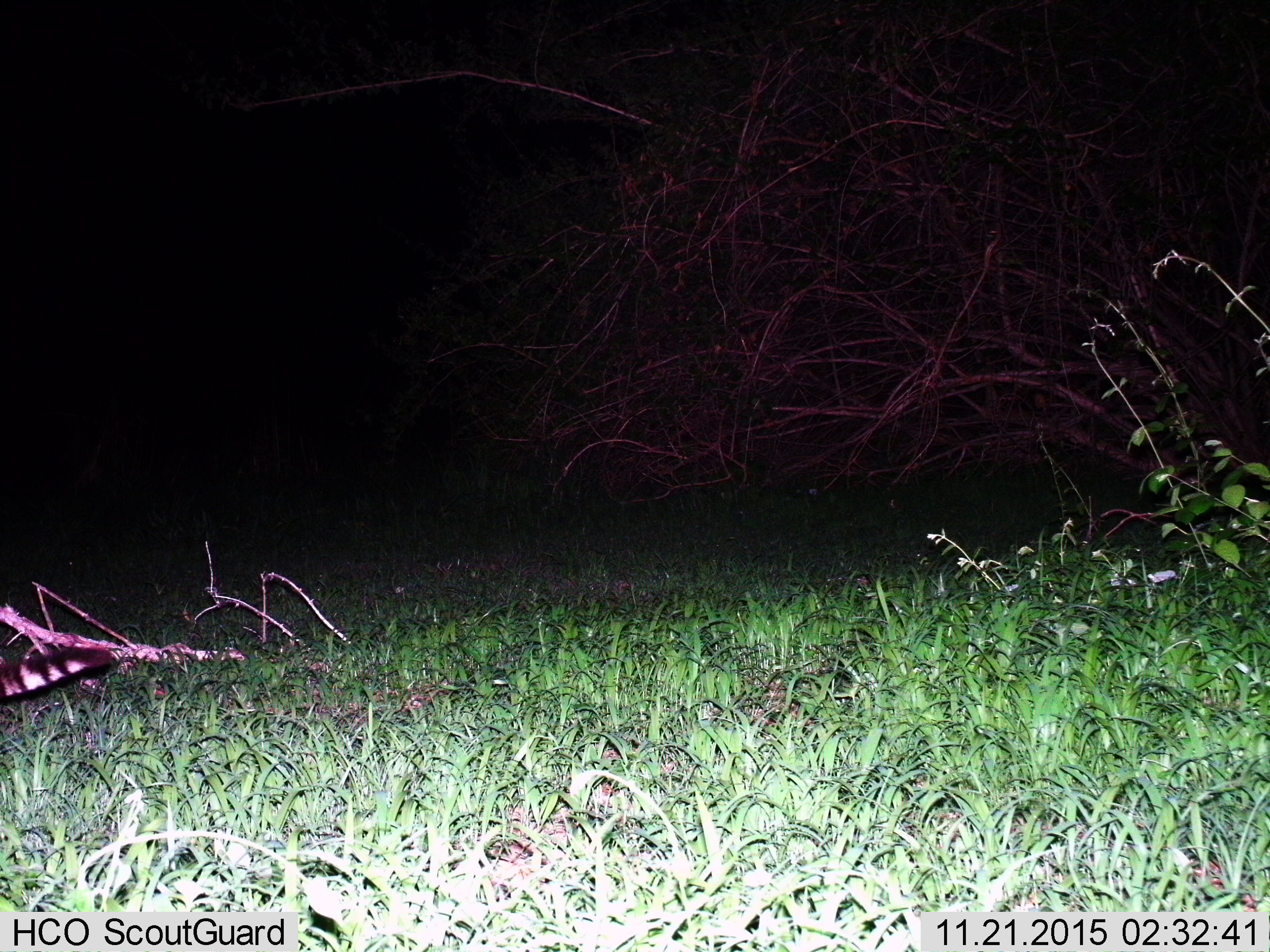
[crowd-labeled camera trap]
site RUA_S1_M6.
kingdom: Animalia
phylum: Chordata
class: Mammalia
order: Carnivora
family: Viverridae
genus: Genetta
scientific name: Genetta genetta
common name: small-spotted genet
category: genetcommonsmallspotted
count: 1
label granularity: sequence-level